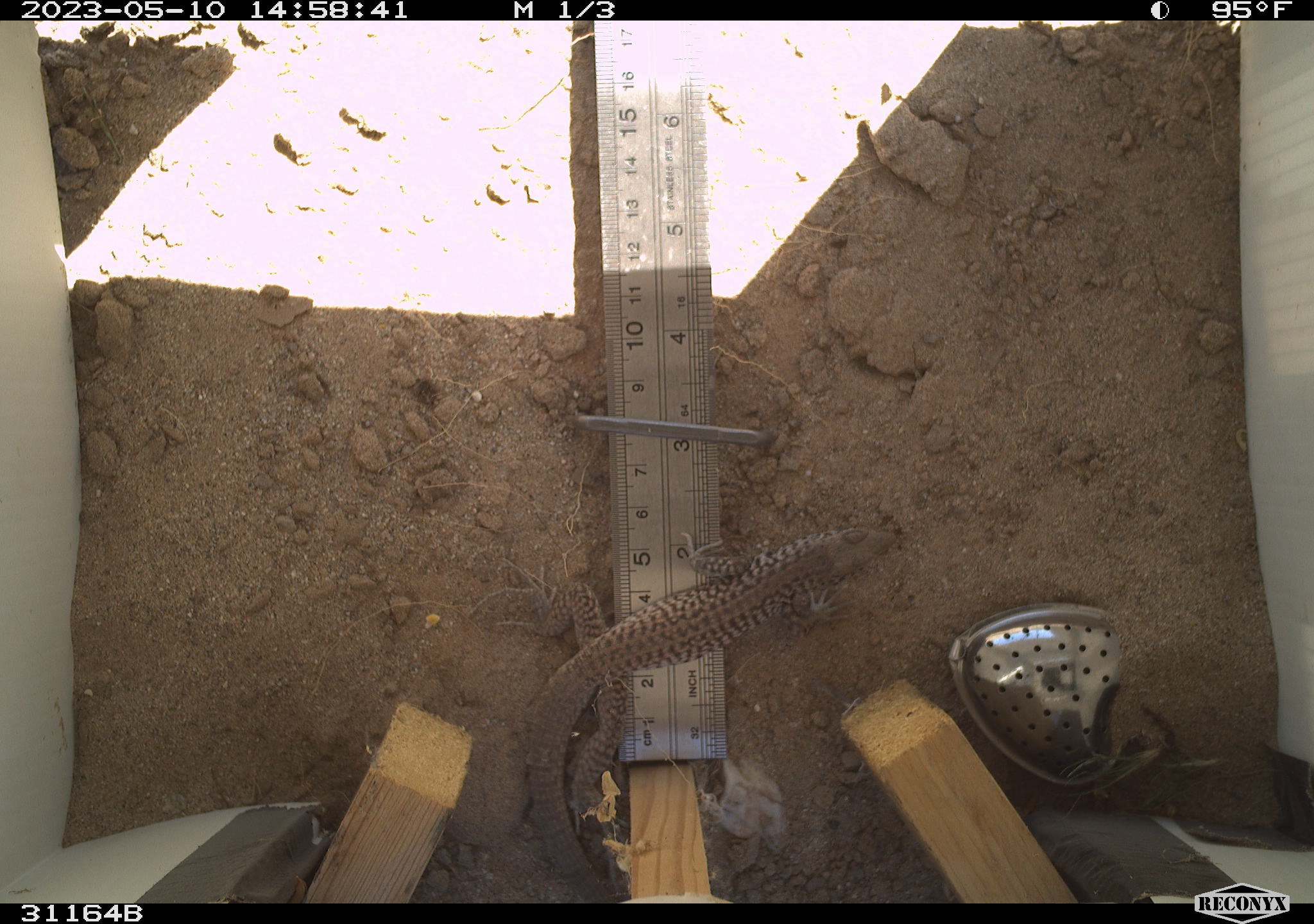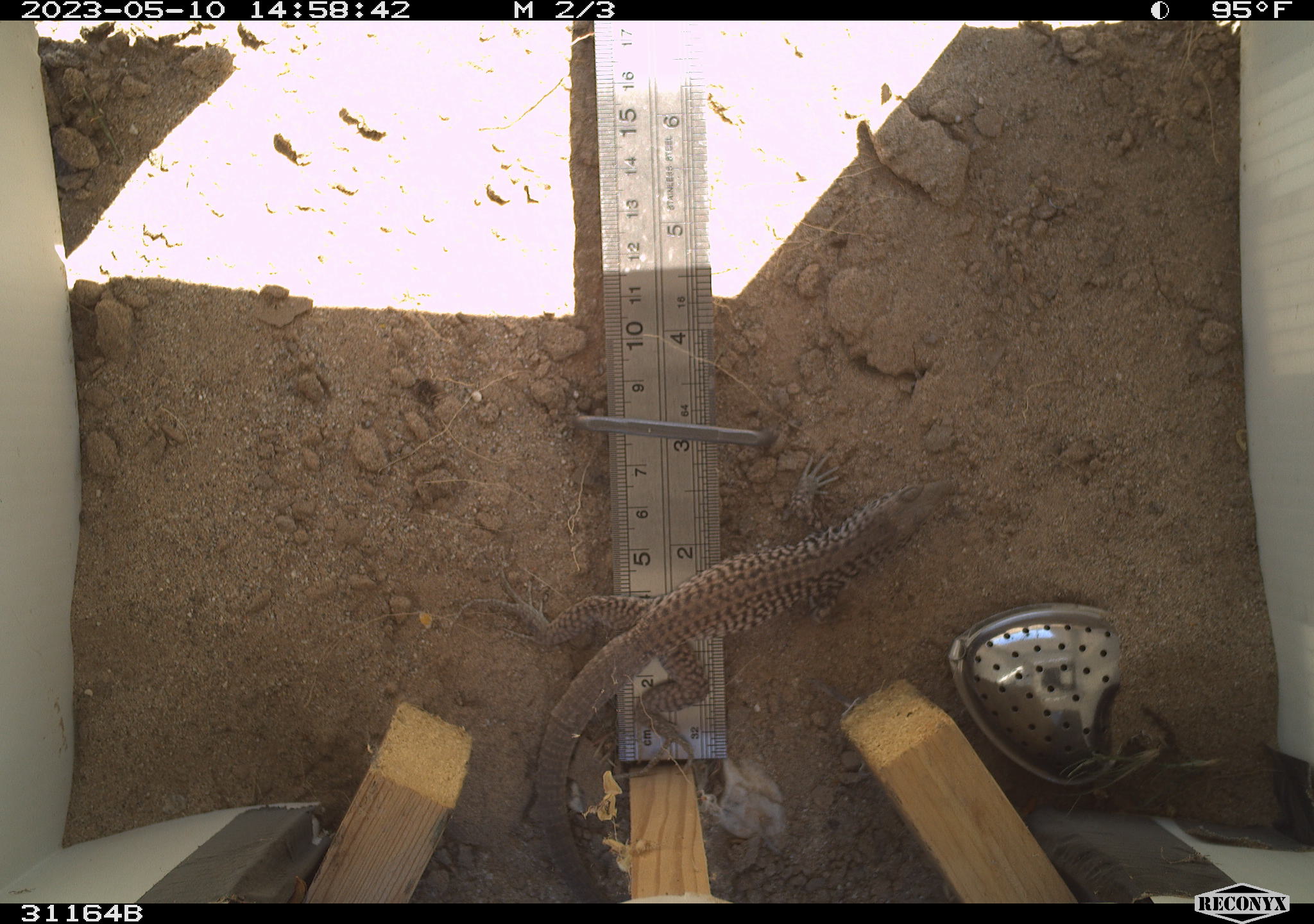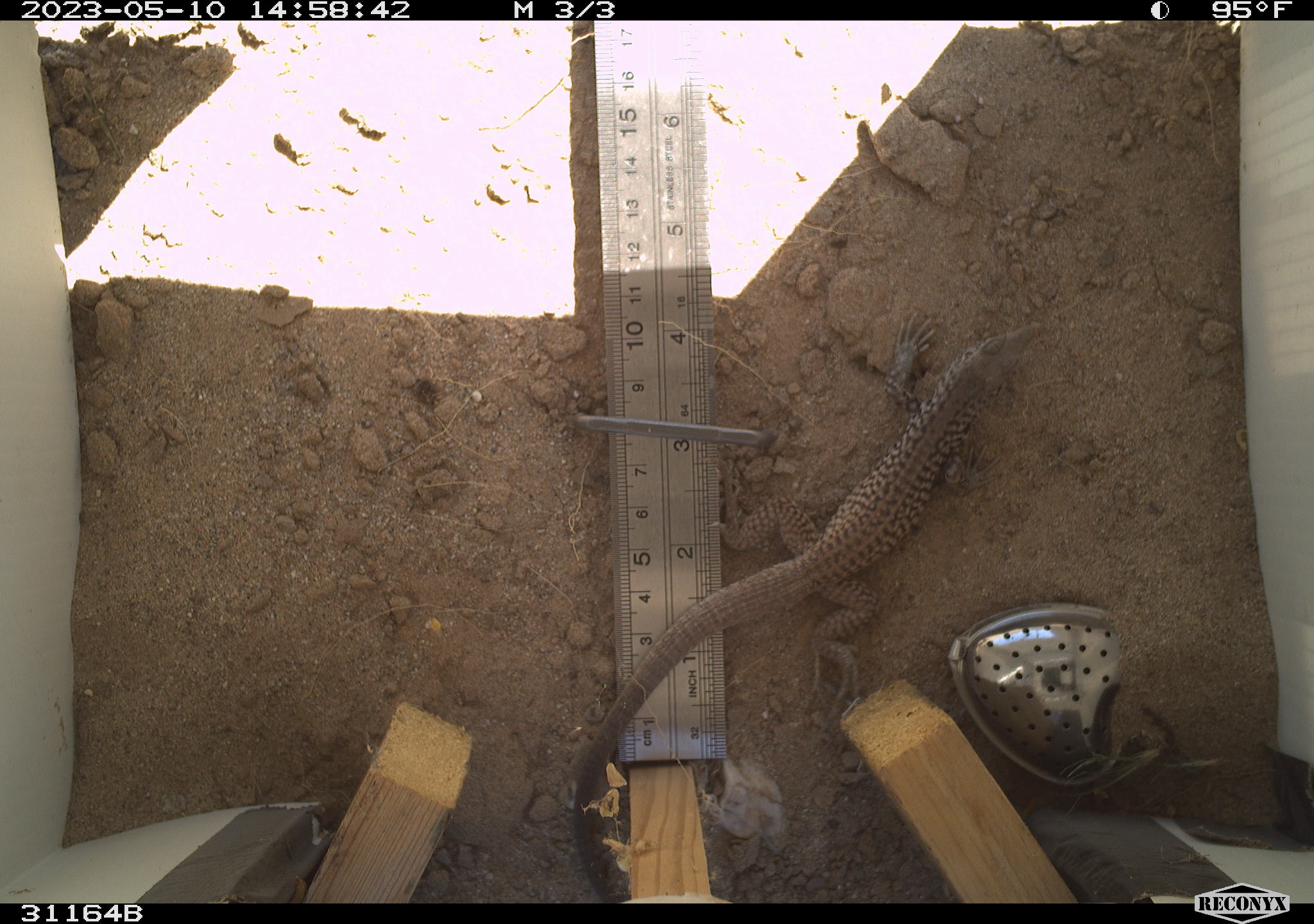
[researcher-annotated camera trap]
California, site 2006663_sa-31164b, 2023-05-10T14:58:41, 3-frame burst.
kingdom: Animalia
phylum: Chordata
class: Reptilia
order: Squamata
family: Teiidae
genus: Aspidoscelis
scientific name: Aspidoscelis tigris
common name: western whiptail